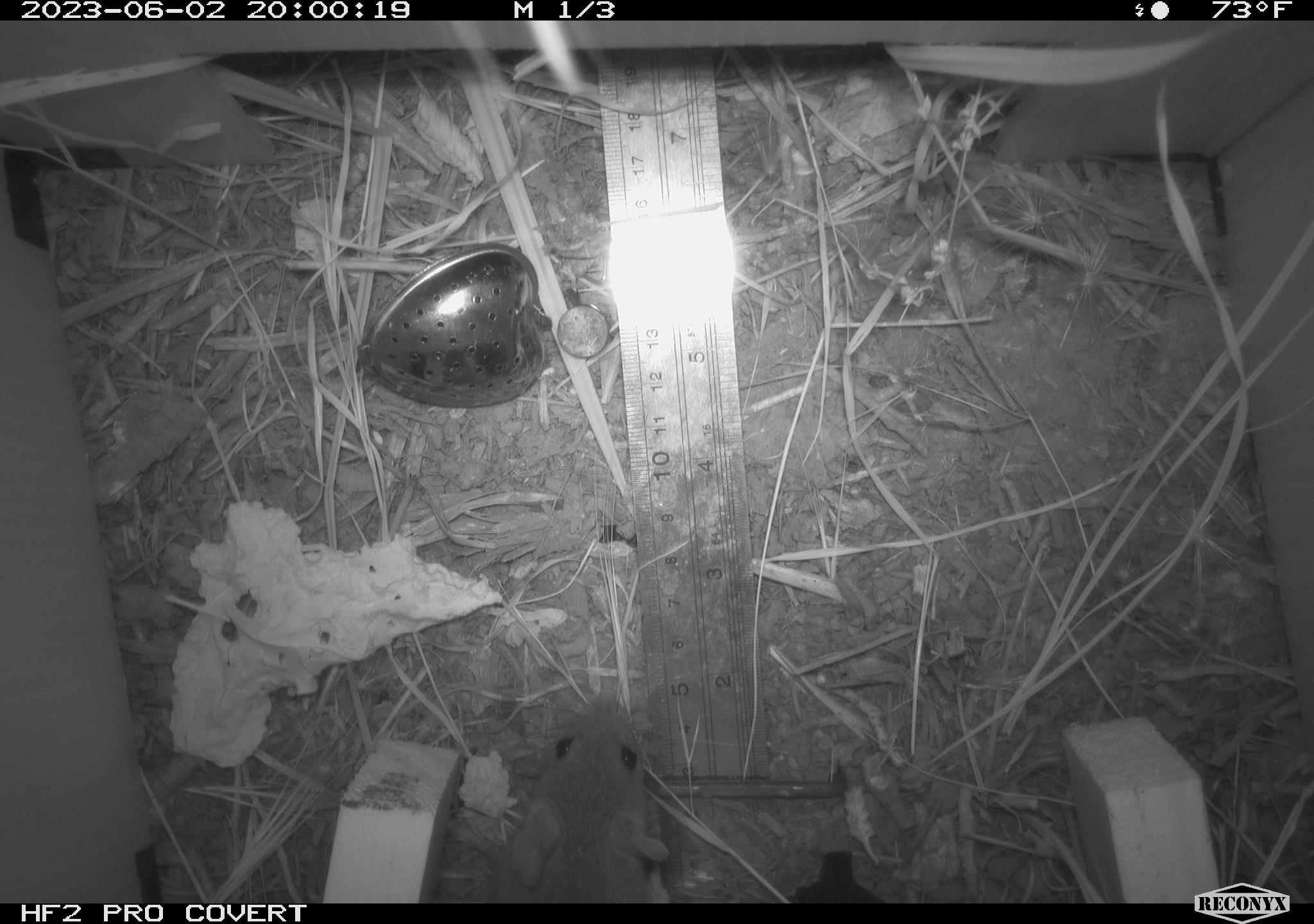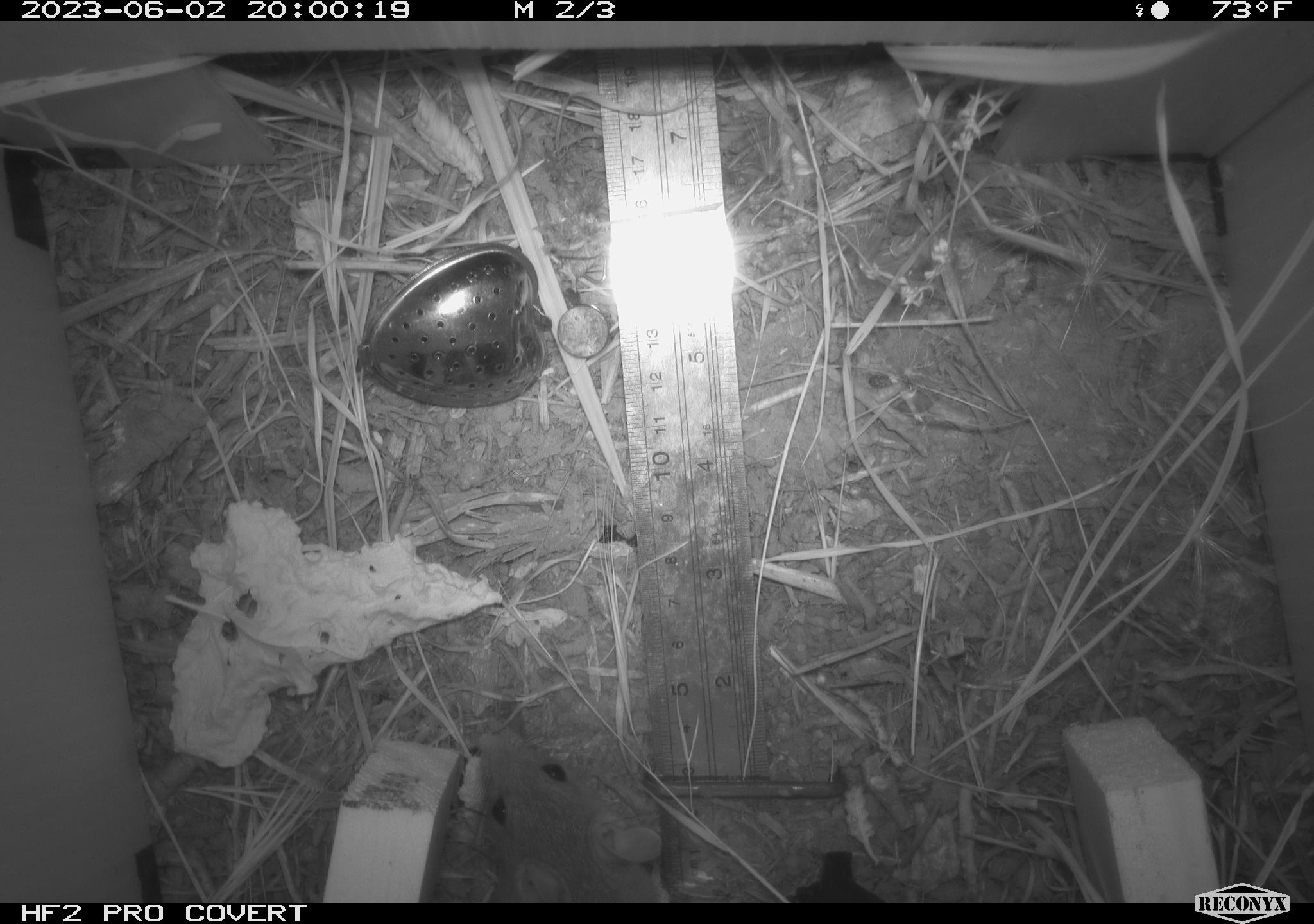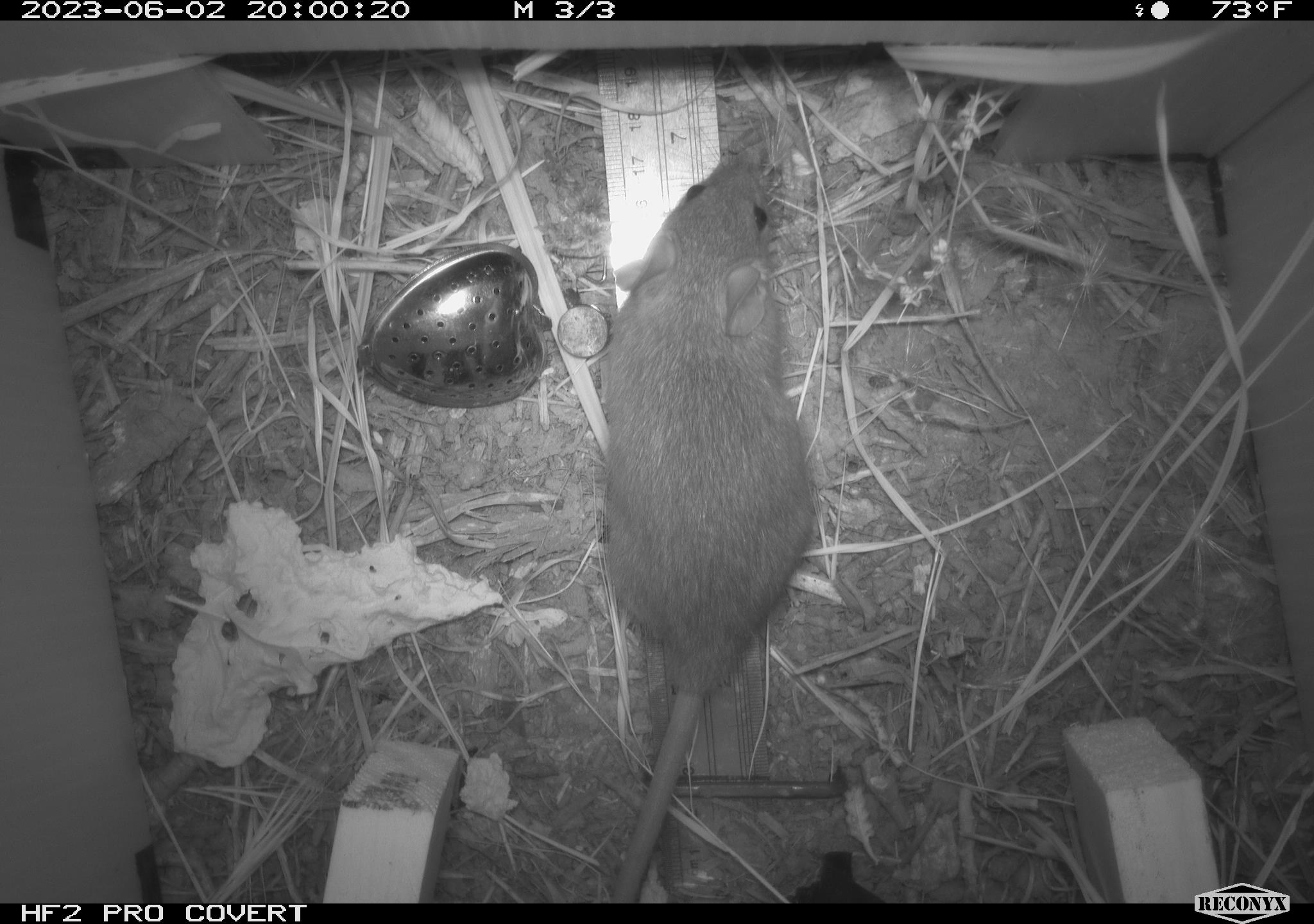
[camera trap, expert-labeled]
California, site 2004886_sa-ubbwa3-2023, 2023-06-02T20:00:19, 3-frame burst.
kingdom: Animalia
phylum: Chordata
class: Mammalia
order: Rodentia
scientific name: Rodentia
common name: mouse species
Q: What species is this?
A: Mouse species (Rodentia).